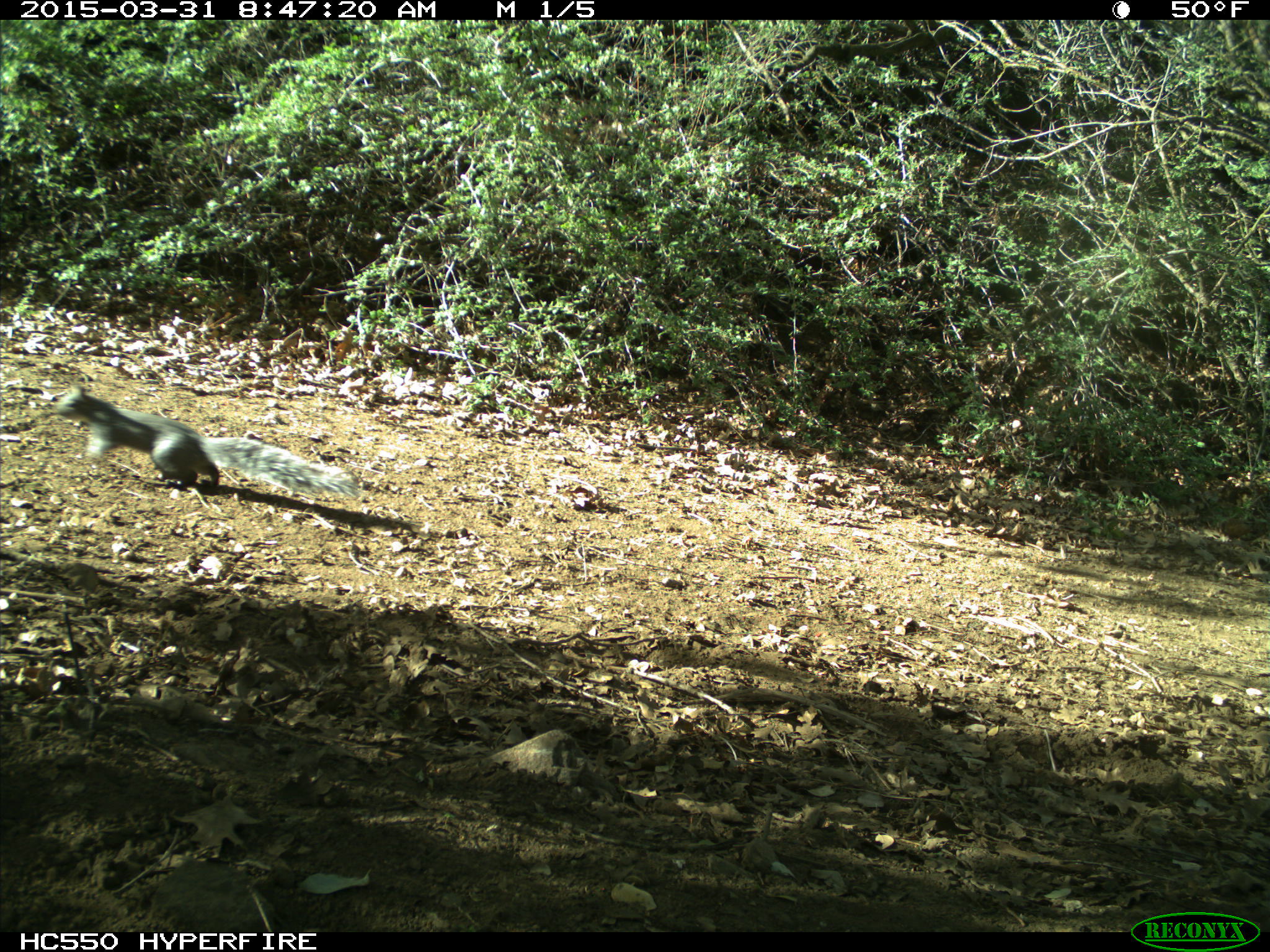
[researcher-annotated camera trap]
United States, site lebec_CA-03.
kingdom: Animalia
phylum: Chordata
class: Mammalia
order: Rodentia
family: Sciuridae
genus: Sciurus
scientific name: Sciurus carolinensis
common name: eastern gray squirrel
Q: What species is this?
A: Sciurus carolinensis (eastern gray squirrel).